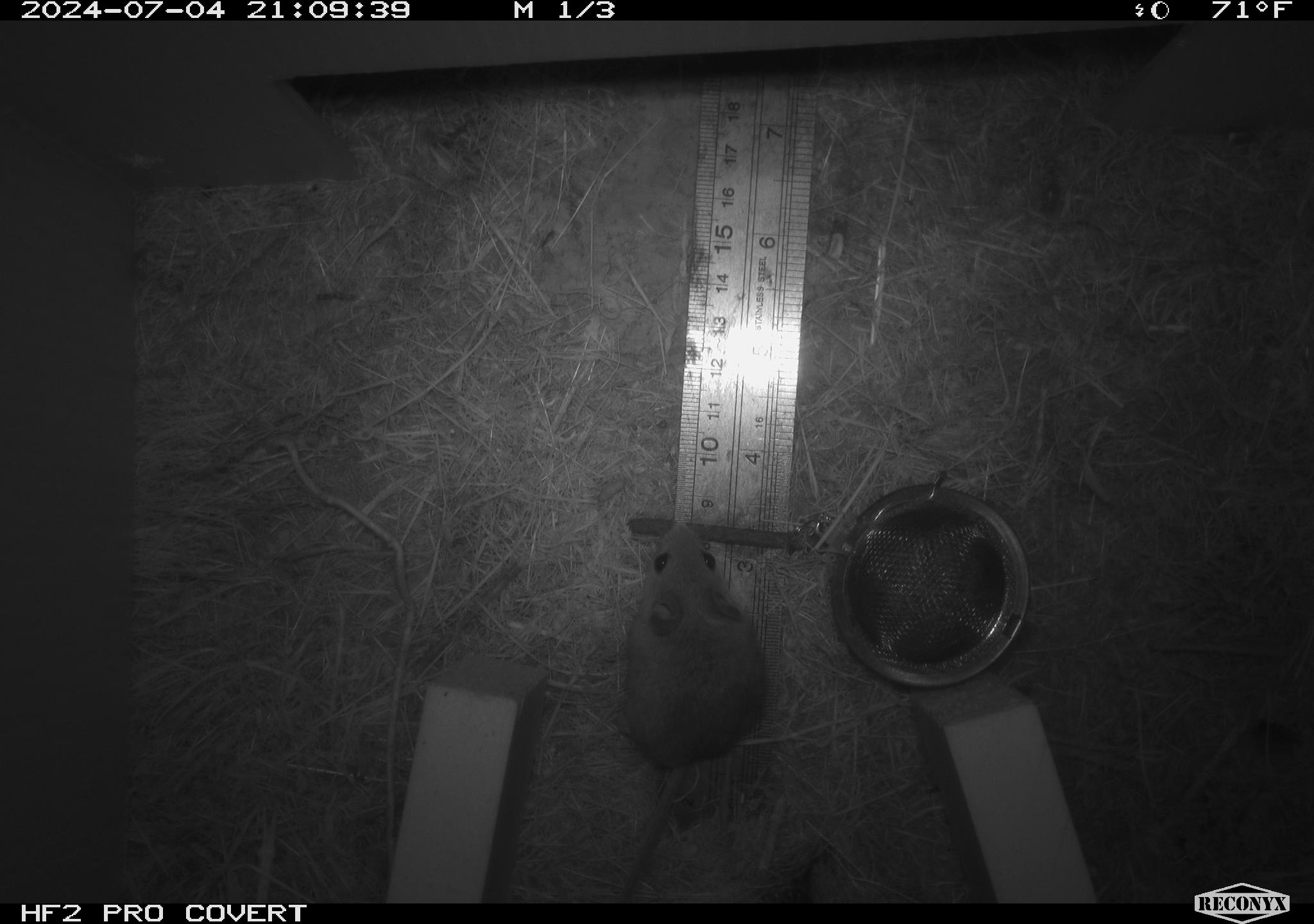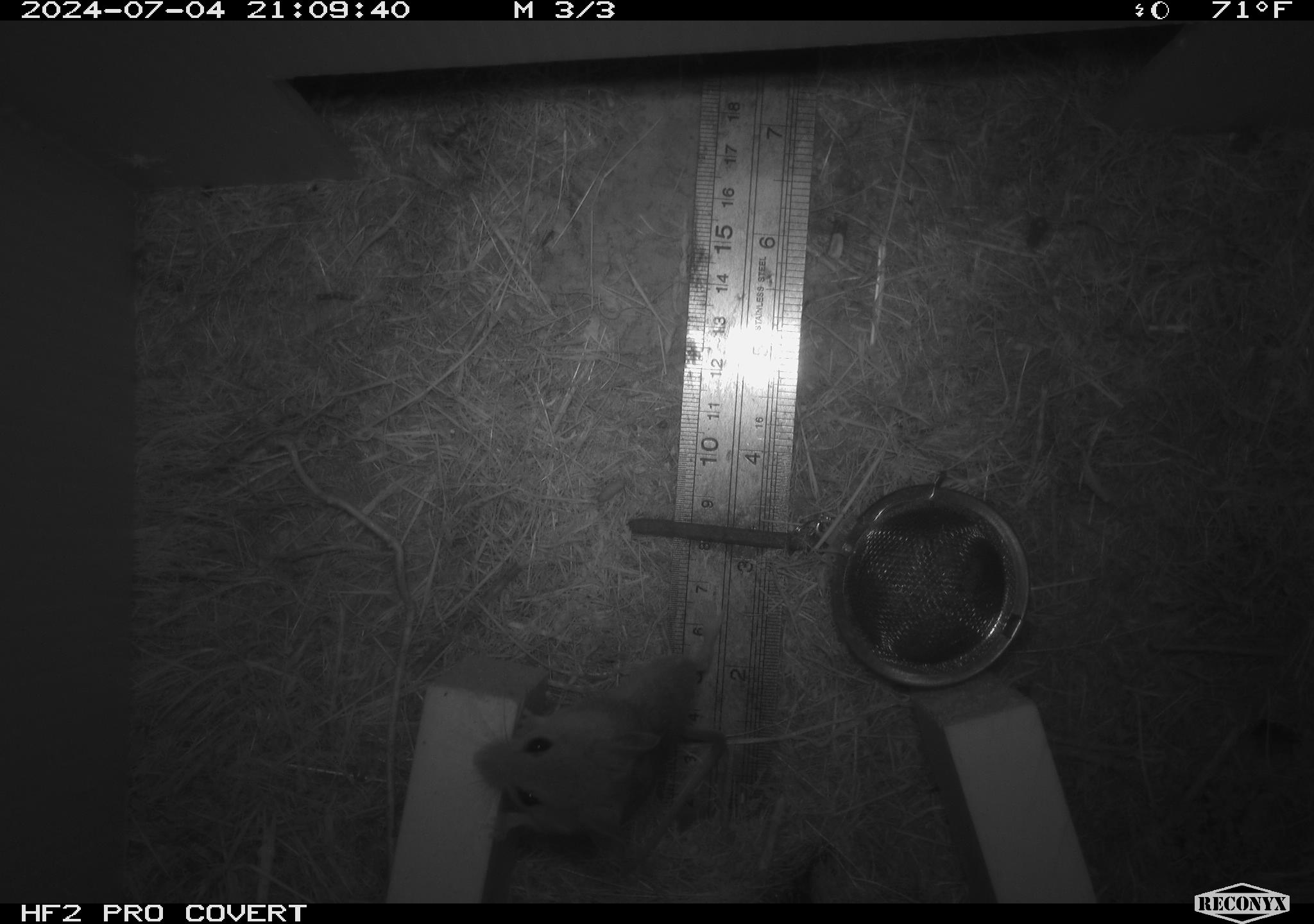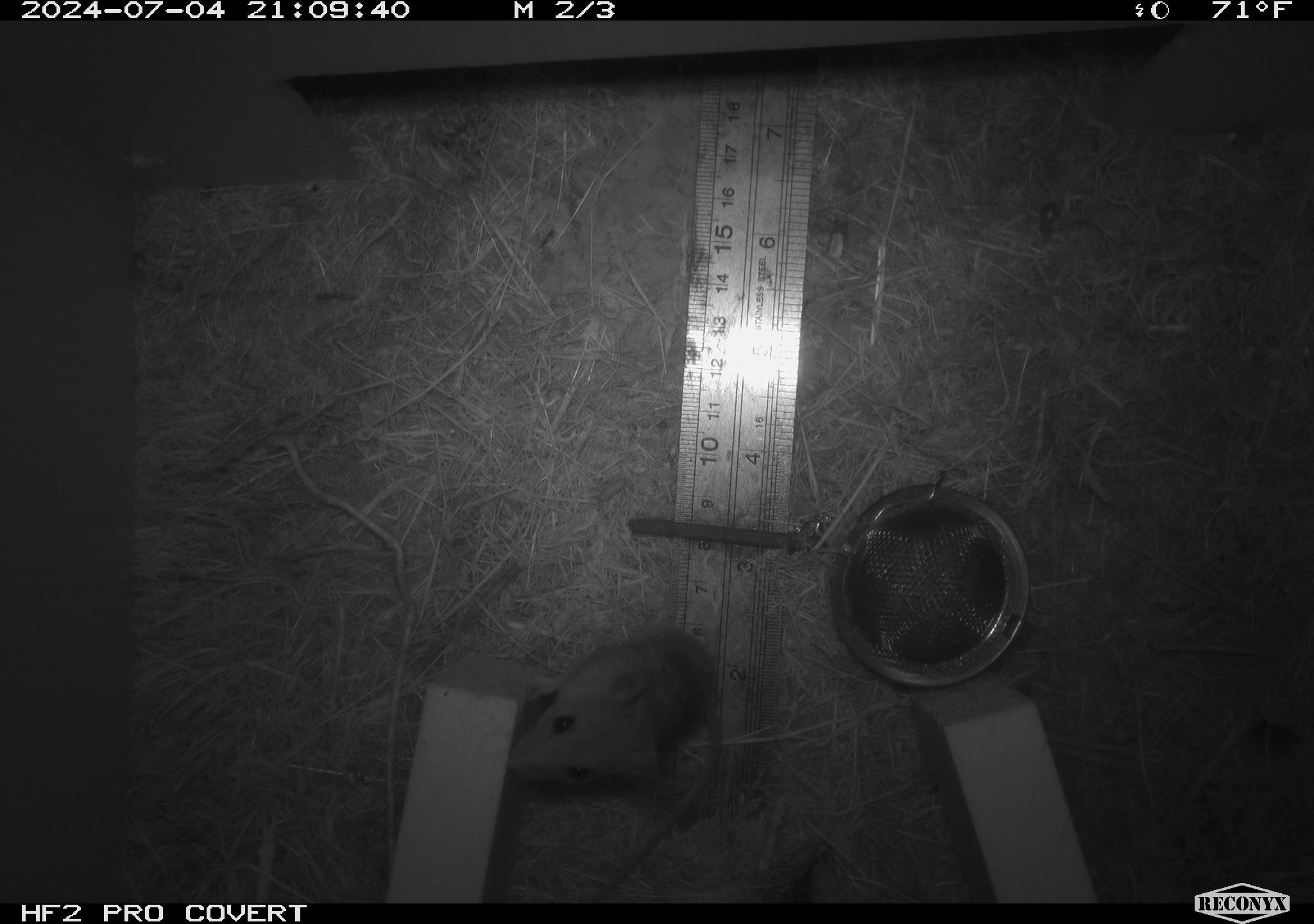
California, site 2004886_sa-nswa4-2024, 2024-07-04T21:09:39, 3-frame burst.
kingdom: Animalia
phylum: Chordata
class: Mammalia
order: Rodentia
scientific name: Rodentia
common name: mouse species